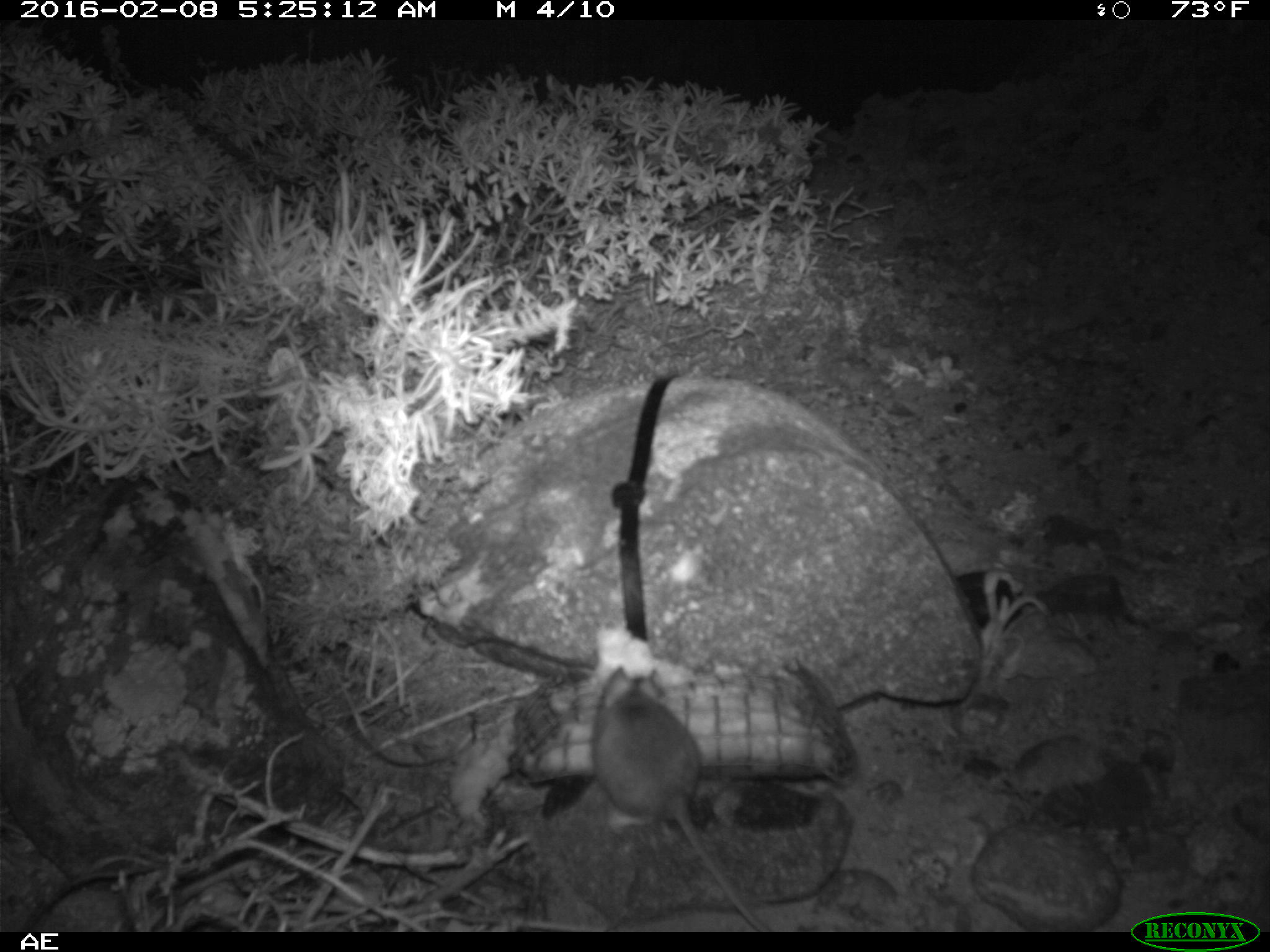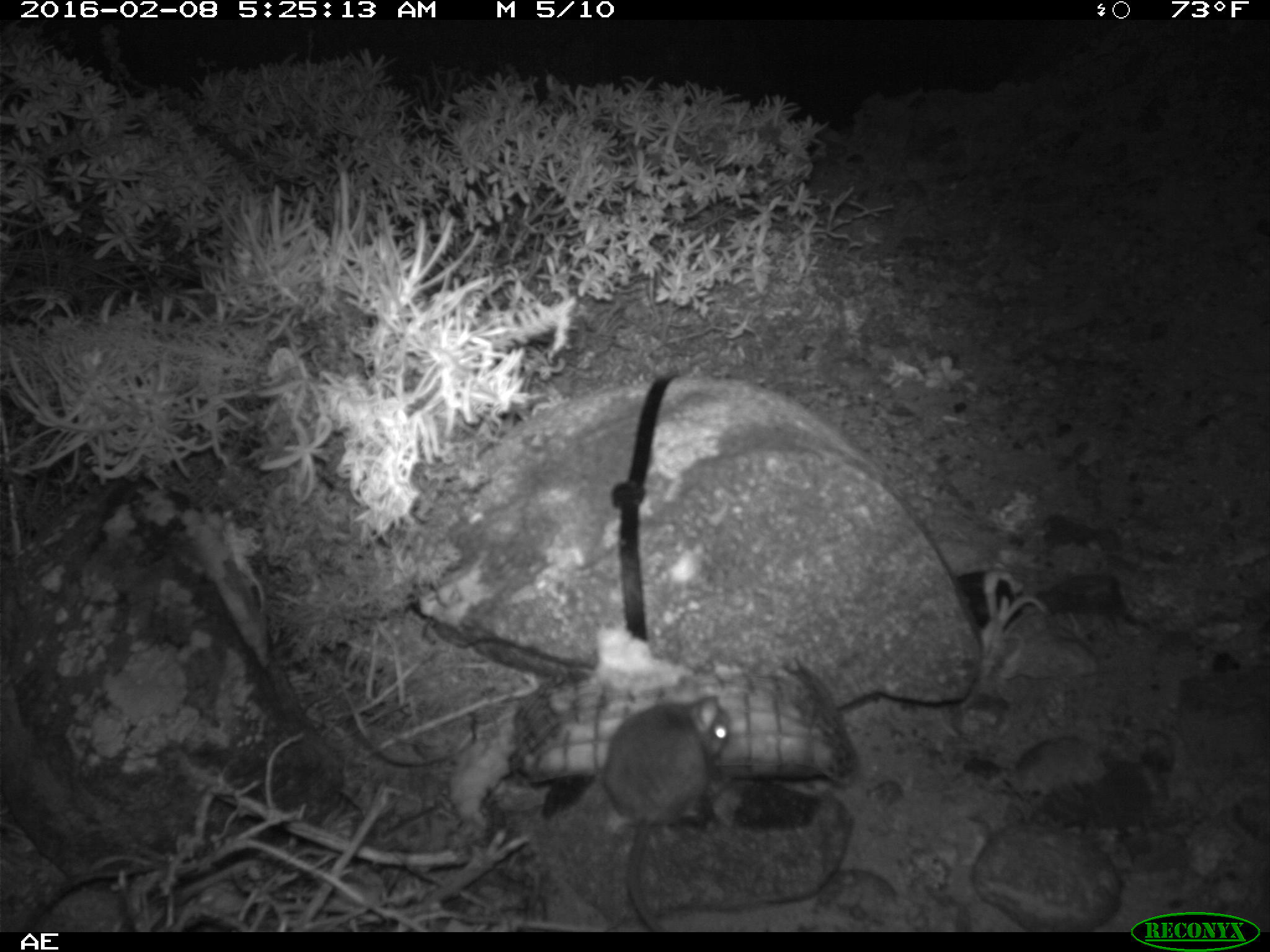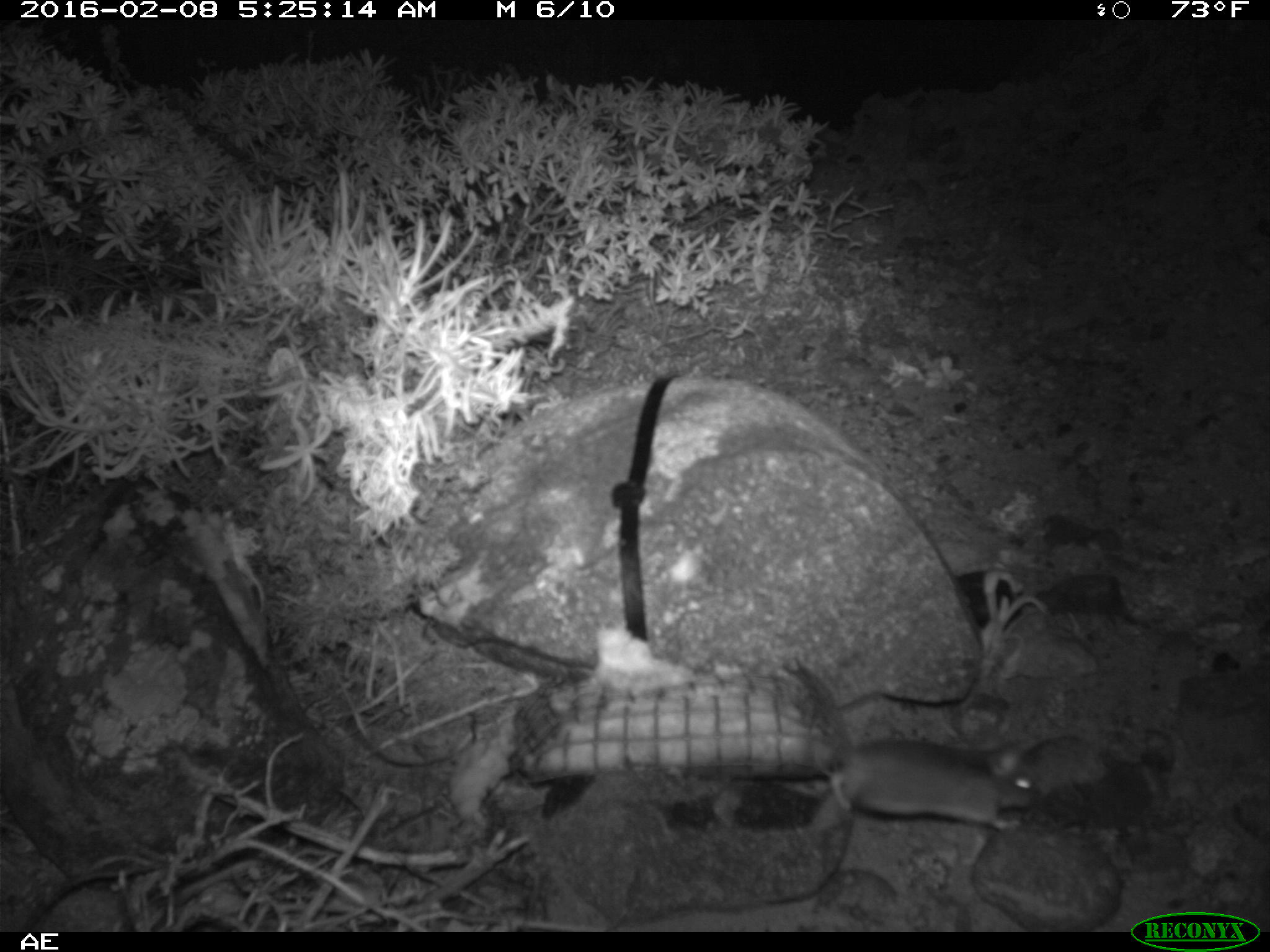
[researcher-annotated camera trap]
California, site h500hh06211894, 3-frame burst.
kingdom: Animalia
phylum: Chordata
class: Mammalia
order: Rodentia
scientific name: Rodentia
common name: rodent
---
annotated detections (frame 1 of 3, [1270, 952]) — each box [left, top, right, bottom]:
rodent: [590, 663, 770, 930]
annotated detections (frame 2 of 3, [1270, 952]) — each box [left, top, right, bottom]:
rodent: [604, 674, 729, 932]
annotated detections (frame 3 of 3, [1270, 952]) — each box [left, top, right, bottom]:
rodent: [793, 736, 1044, 833]